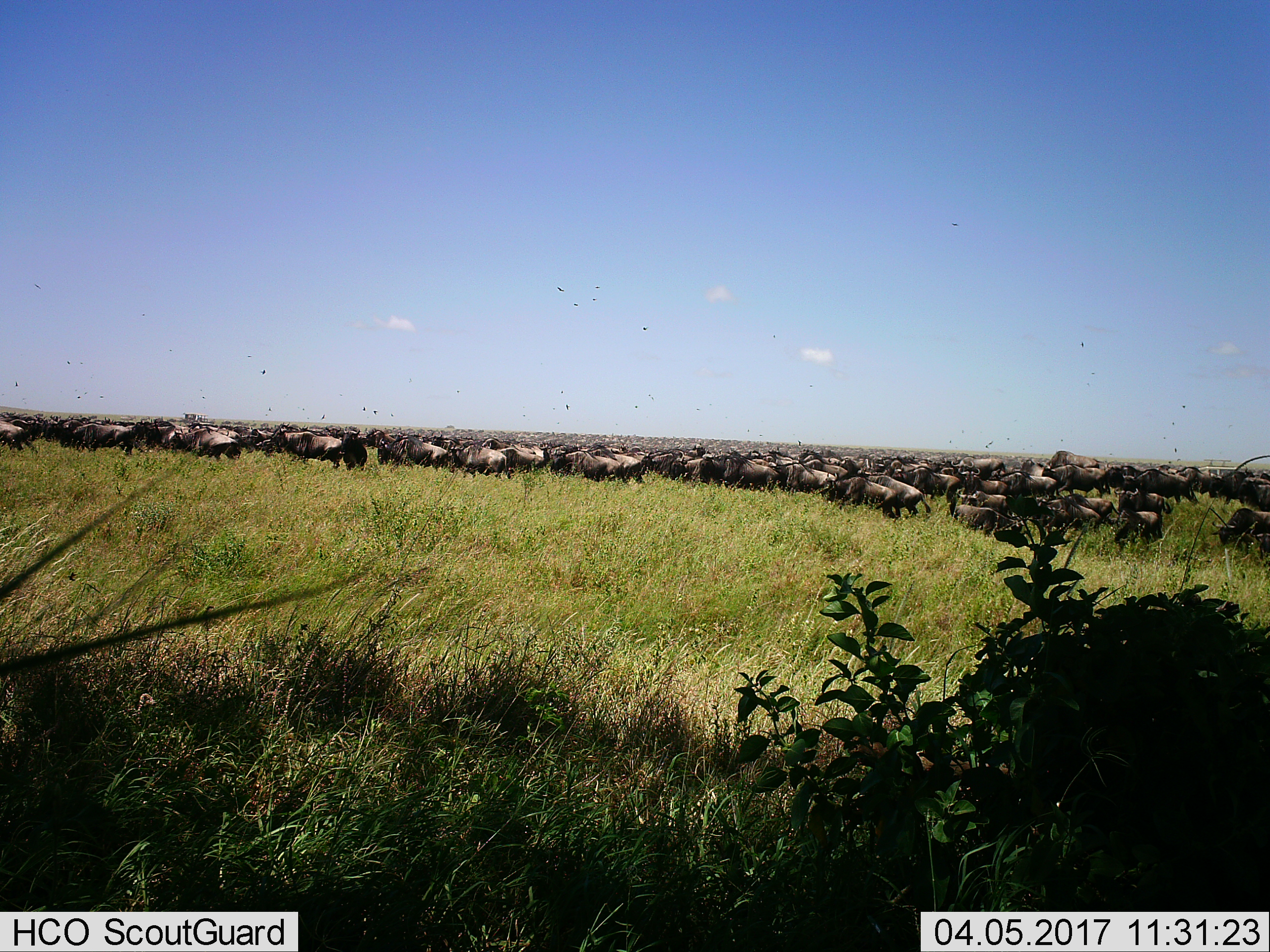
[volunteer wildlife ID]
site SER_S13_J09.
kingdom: Animalia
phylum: Chordata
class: Mammalia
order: Artiodactyla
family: Bovidae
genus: Connochaetes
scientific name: Connochaetes taurinus taurinus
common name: blue wildebeest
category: wildebeestblue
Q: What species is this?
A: Wildebeestblue (blue wildebeest) (Connochaetes taurinus taurinus).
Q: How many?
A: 51+.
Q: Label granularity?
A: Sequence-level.